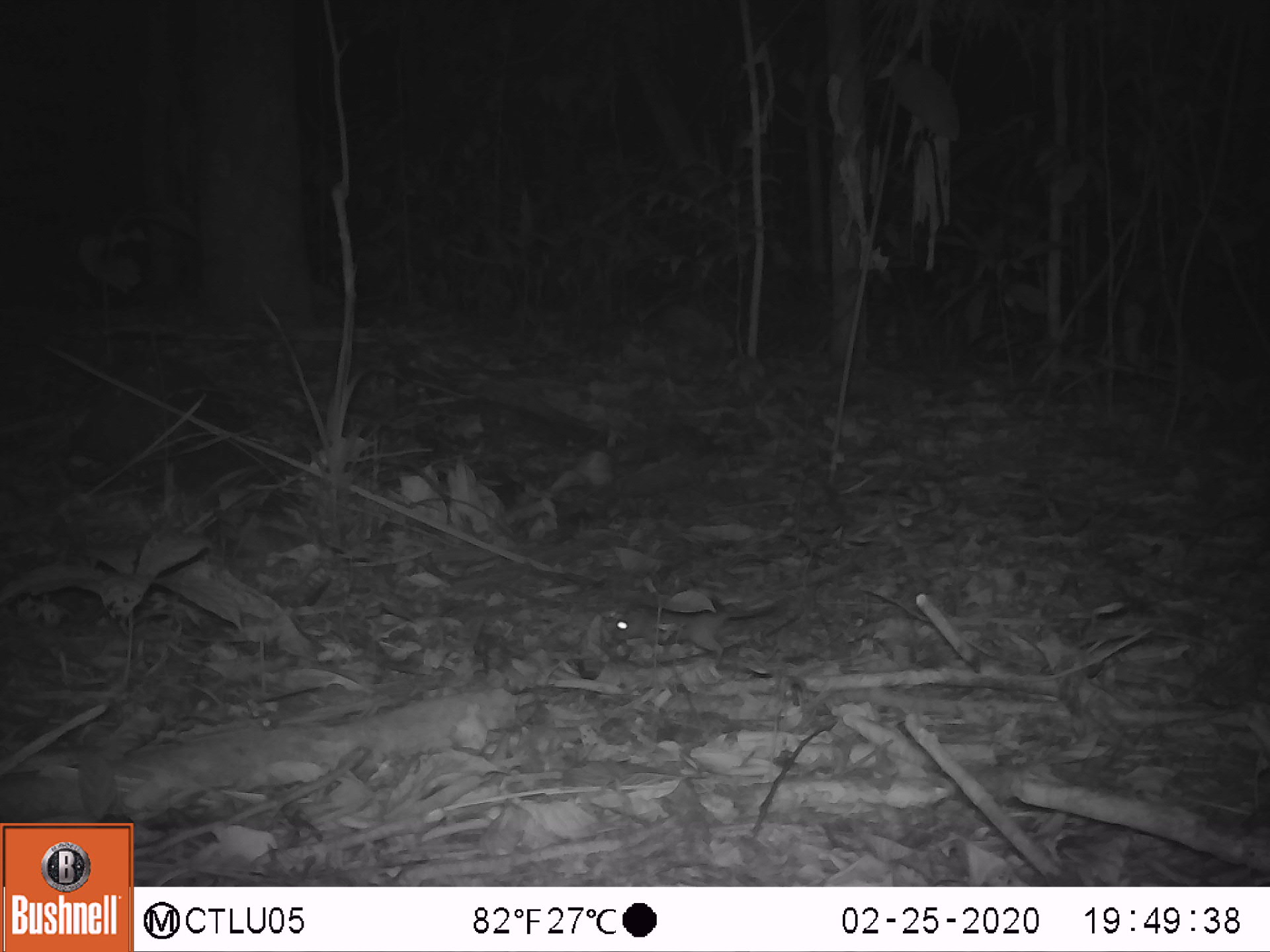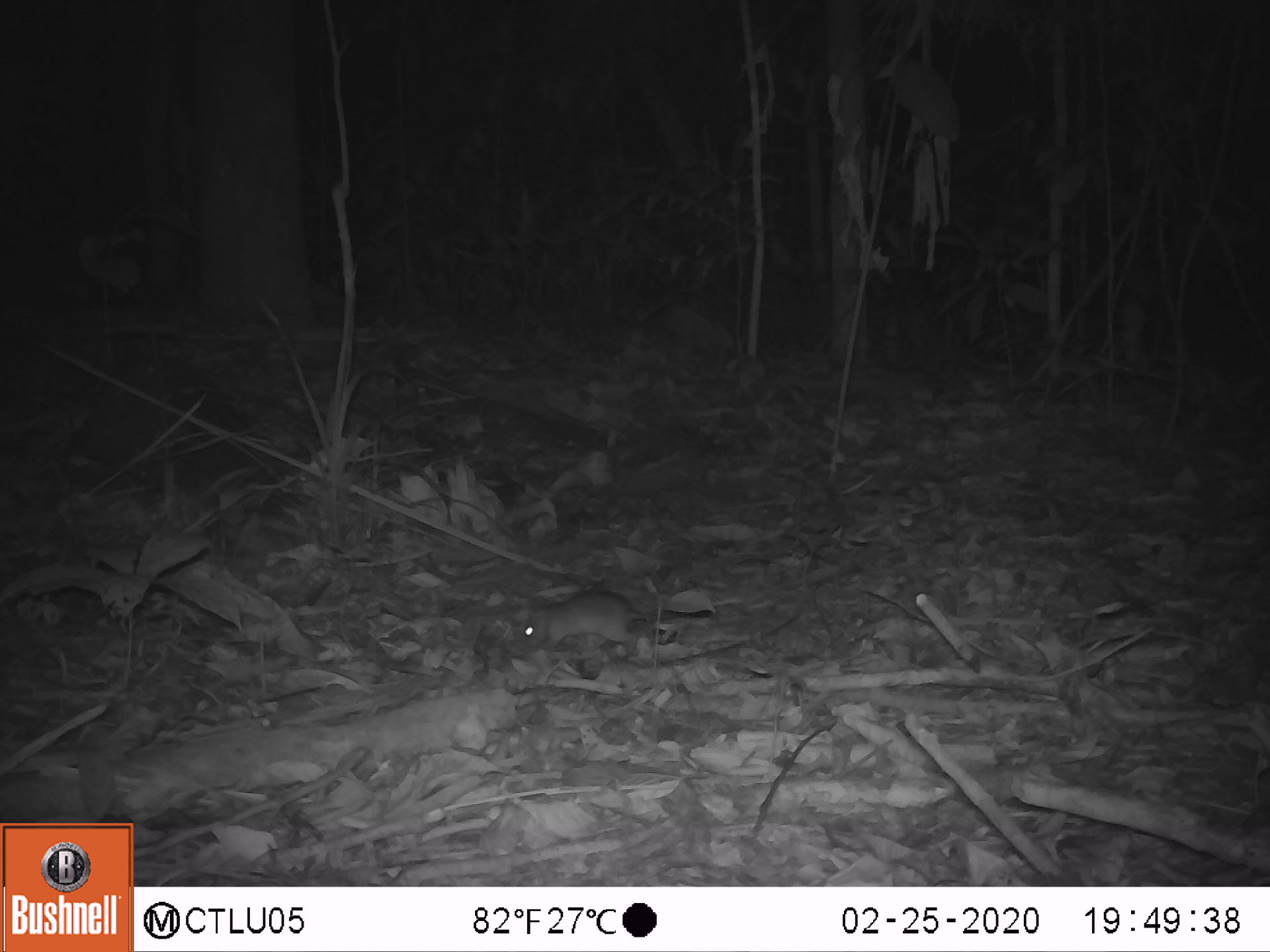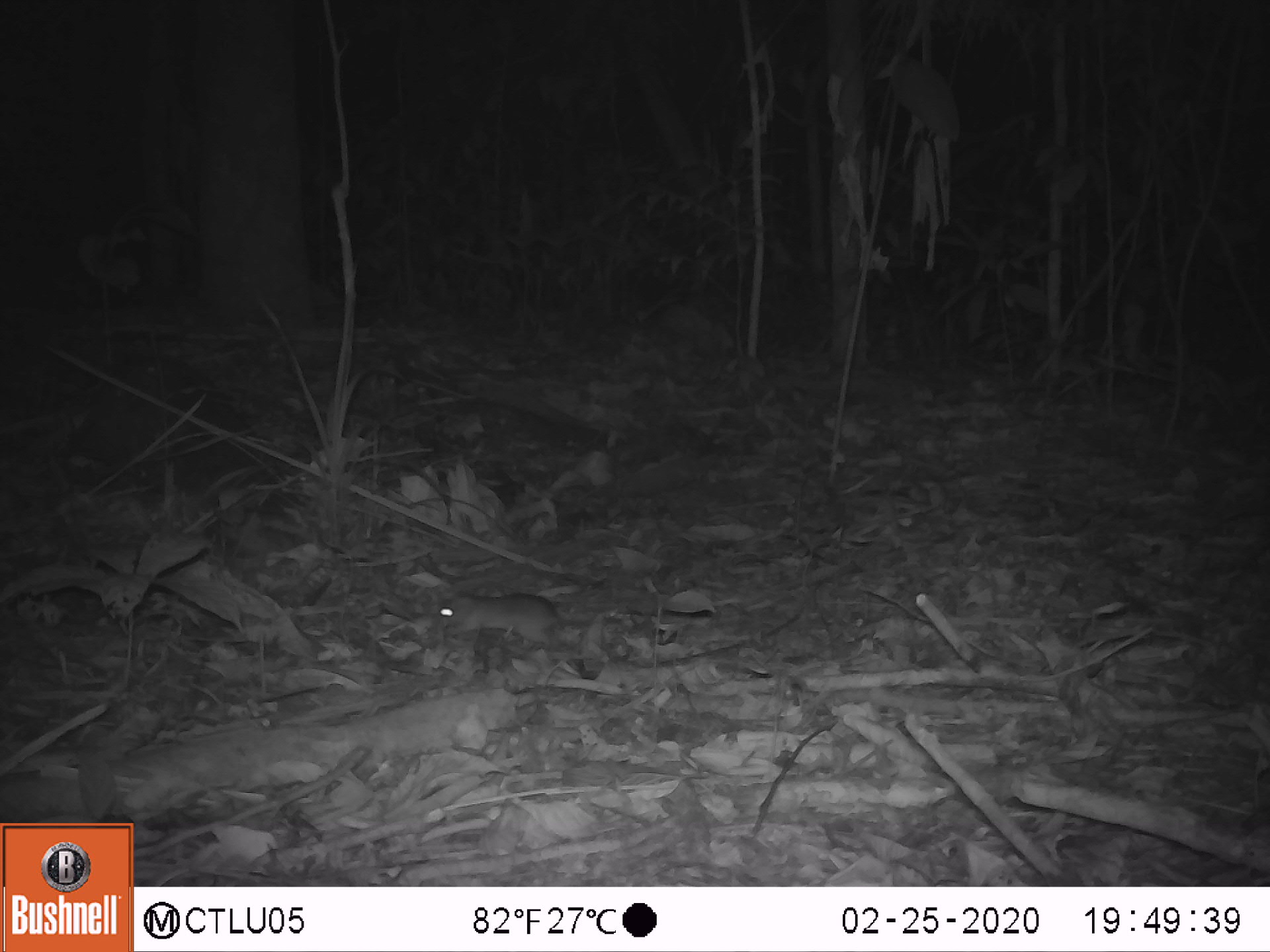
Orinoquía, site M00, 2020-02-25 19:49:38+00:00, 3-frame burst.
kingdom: Animalia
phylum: Chordata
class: Mammalia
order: Rodentia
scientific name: Rodentia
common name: rodent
Rodent (Rodentia).